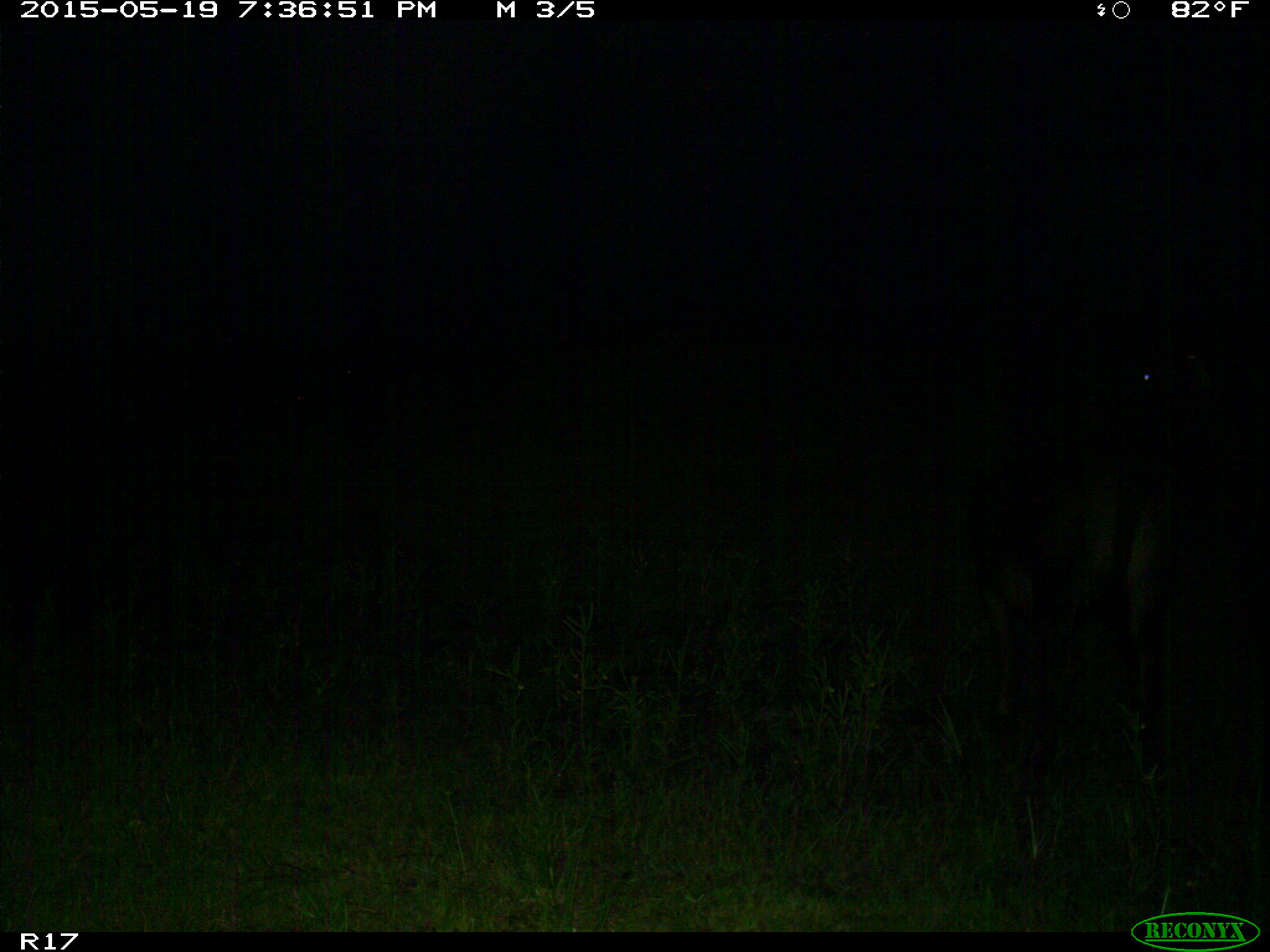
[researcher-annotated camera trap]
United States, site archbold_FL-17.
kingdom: Animalia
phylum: Chordata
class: Mammalia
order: Artiodactyla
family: Bovidae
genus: Bos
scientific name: Bos taurus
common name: domestic cow